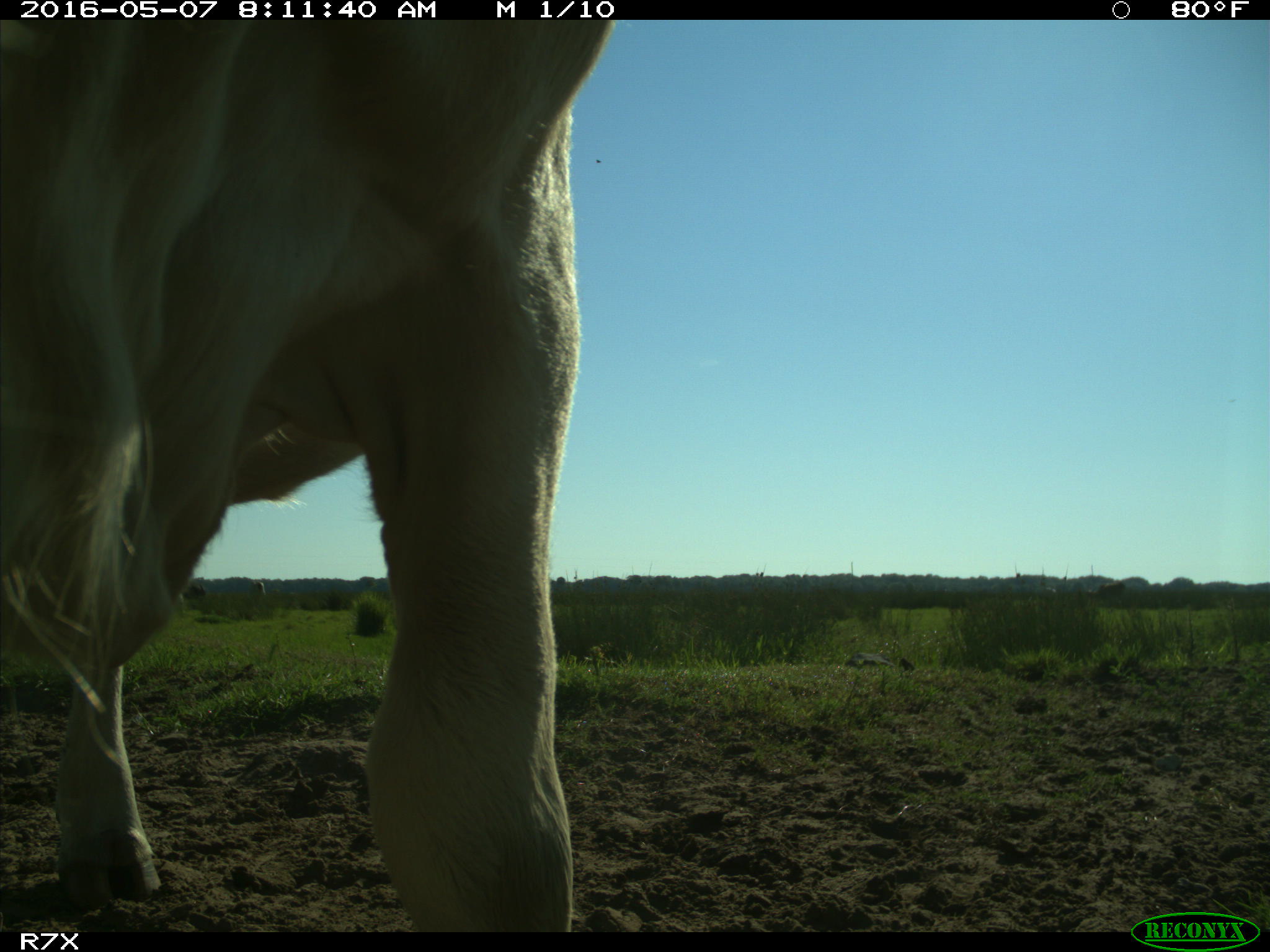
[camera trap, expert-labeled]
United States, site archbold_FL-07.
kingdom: Animalia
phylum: Chordata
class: Mammalia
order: Artiodactyla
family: Bovidae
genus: Bos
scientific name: Bos taurus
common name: domestic cow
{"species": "Bos taurus (domestic cow)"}